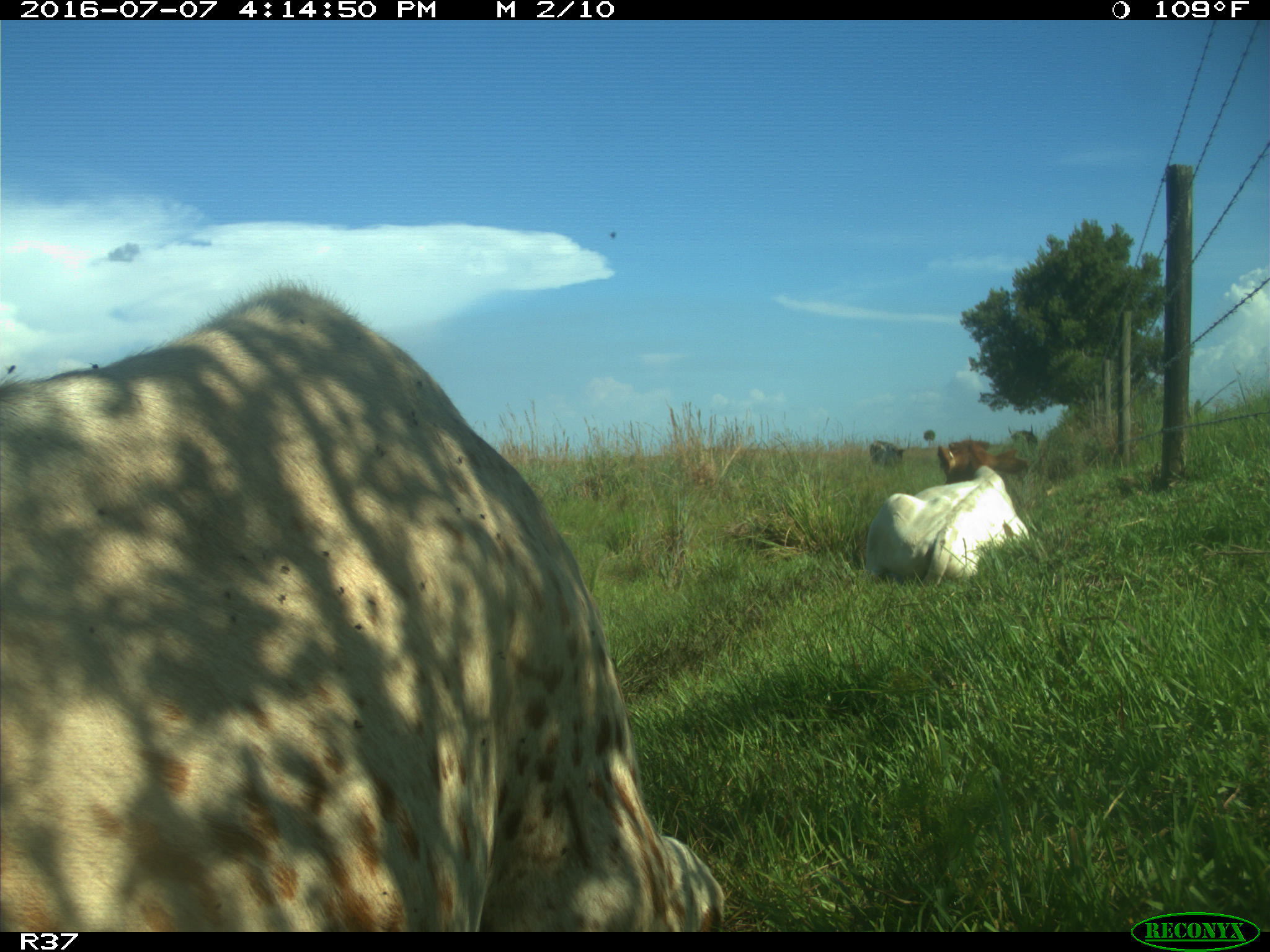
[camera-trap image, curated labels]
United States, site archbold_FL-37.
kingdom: Animalia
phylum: Chordata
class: Mammalia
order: Artiodactyla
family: Bovidae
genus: Bos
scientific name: Bos taurus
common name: domestic cow